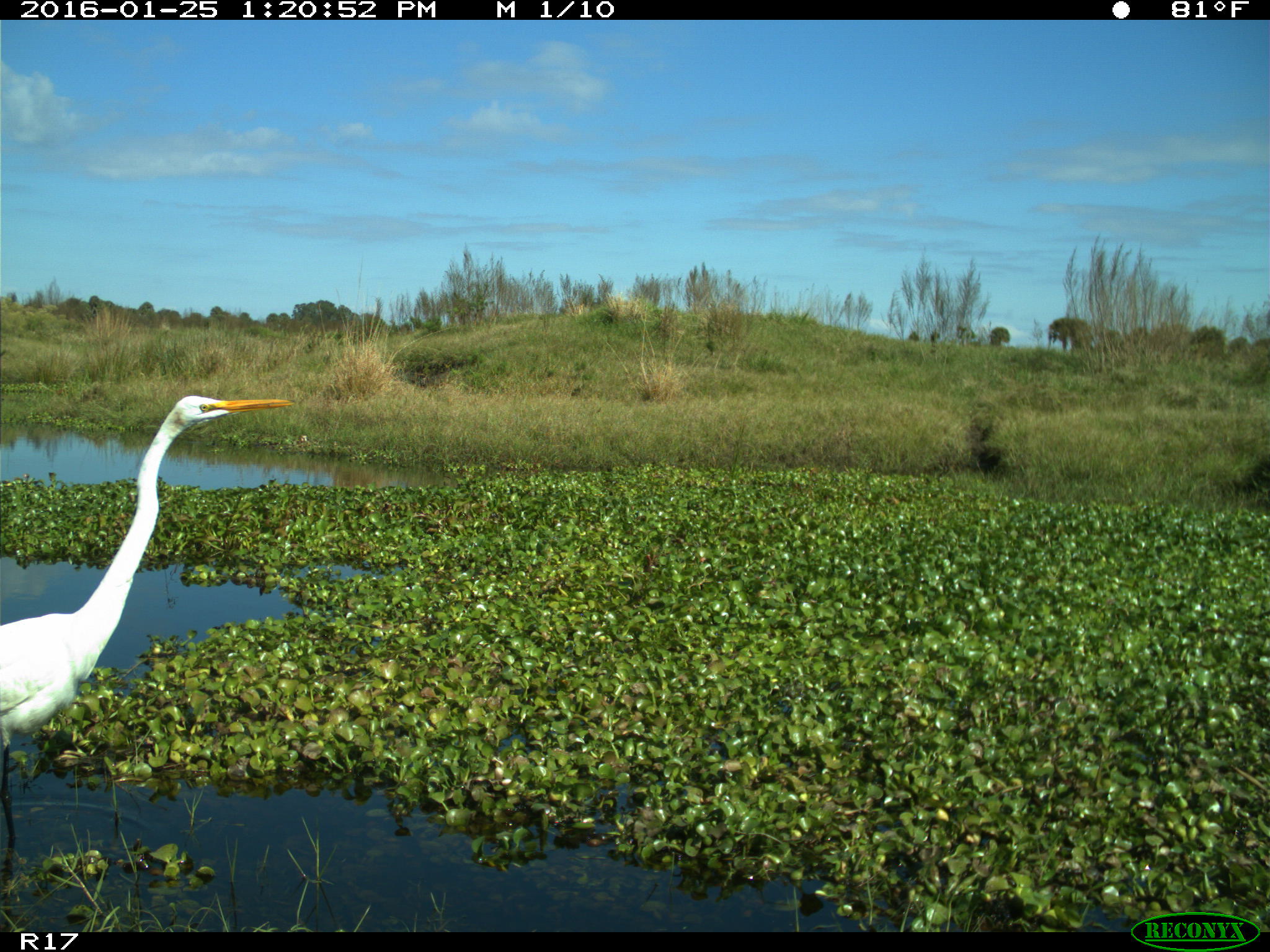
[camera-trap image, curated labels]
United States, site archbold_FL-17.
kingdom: Animalia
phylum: Chordata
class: Aves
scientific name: Aves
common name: birds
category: unidentified bird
Unidentified bird (birds) (Aves).